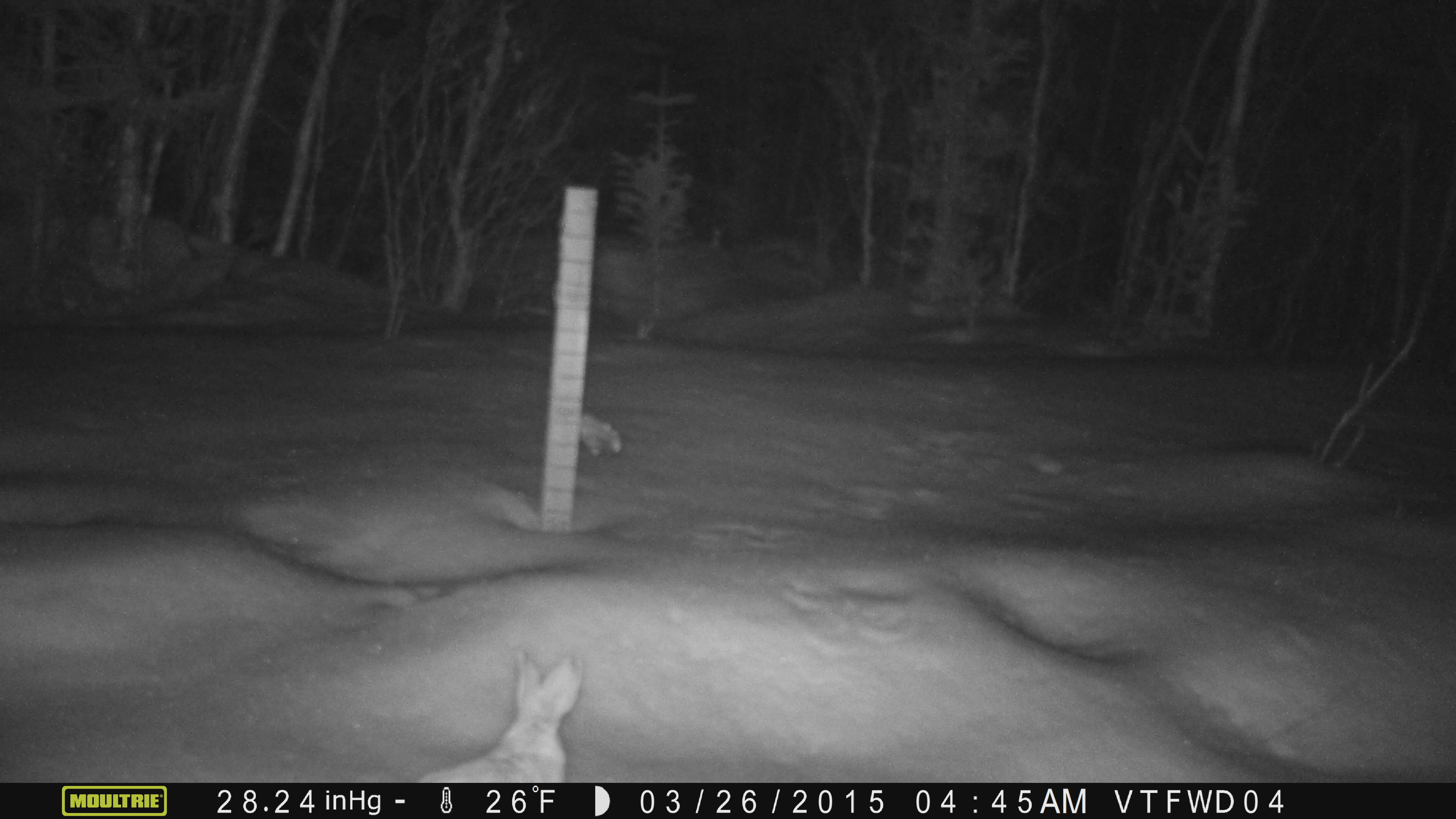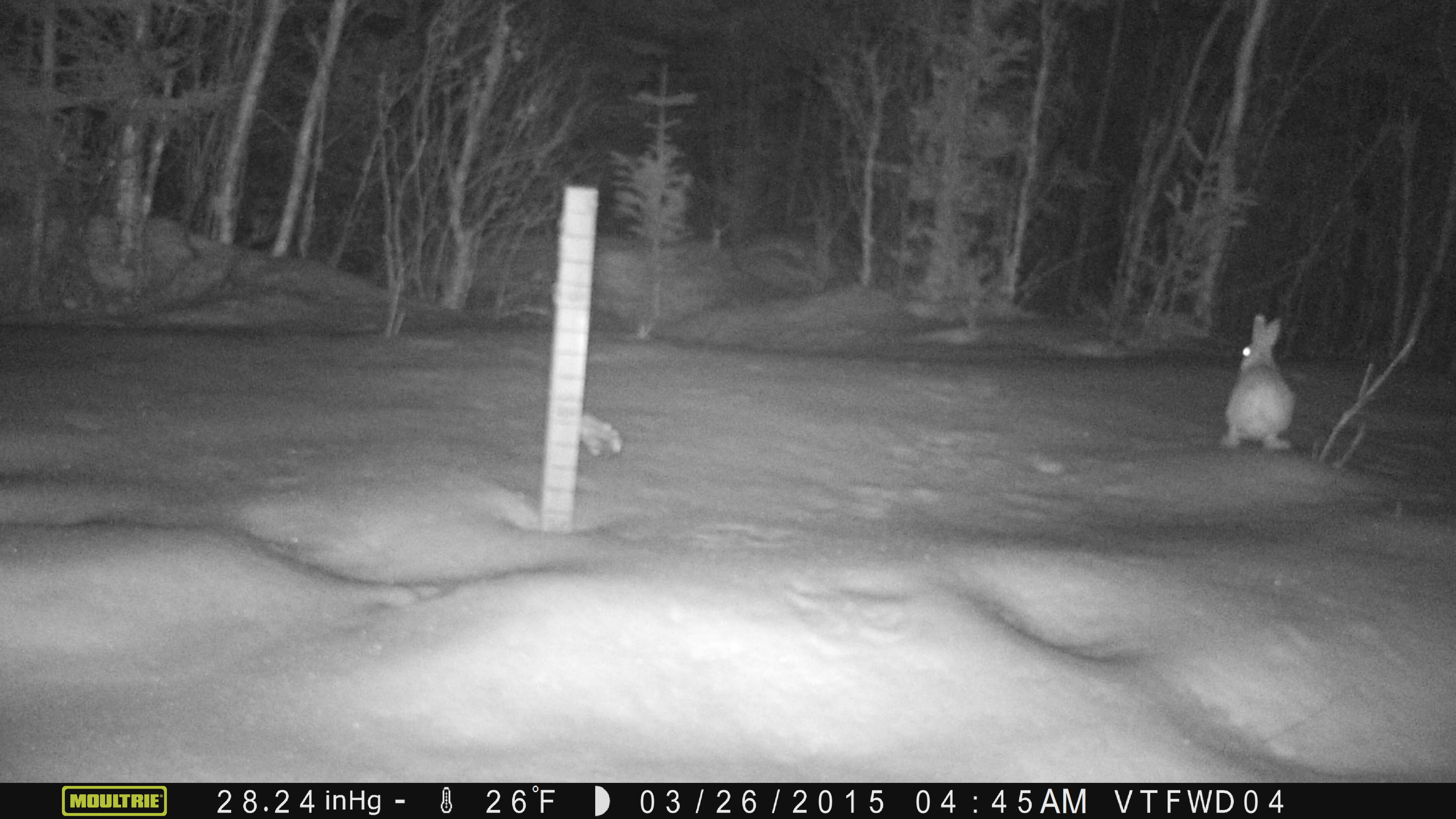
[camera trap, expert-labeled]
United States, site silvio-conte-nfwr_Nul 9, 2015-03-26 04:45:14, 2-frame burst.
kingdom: Animalia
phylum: Chordata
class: Mammalia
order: Lagomorpha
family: Leporidae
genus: Lepus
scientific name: Lepus americanus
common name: snowshoe hare